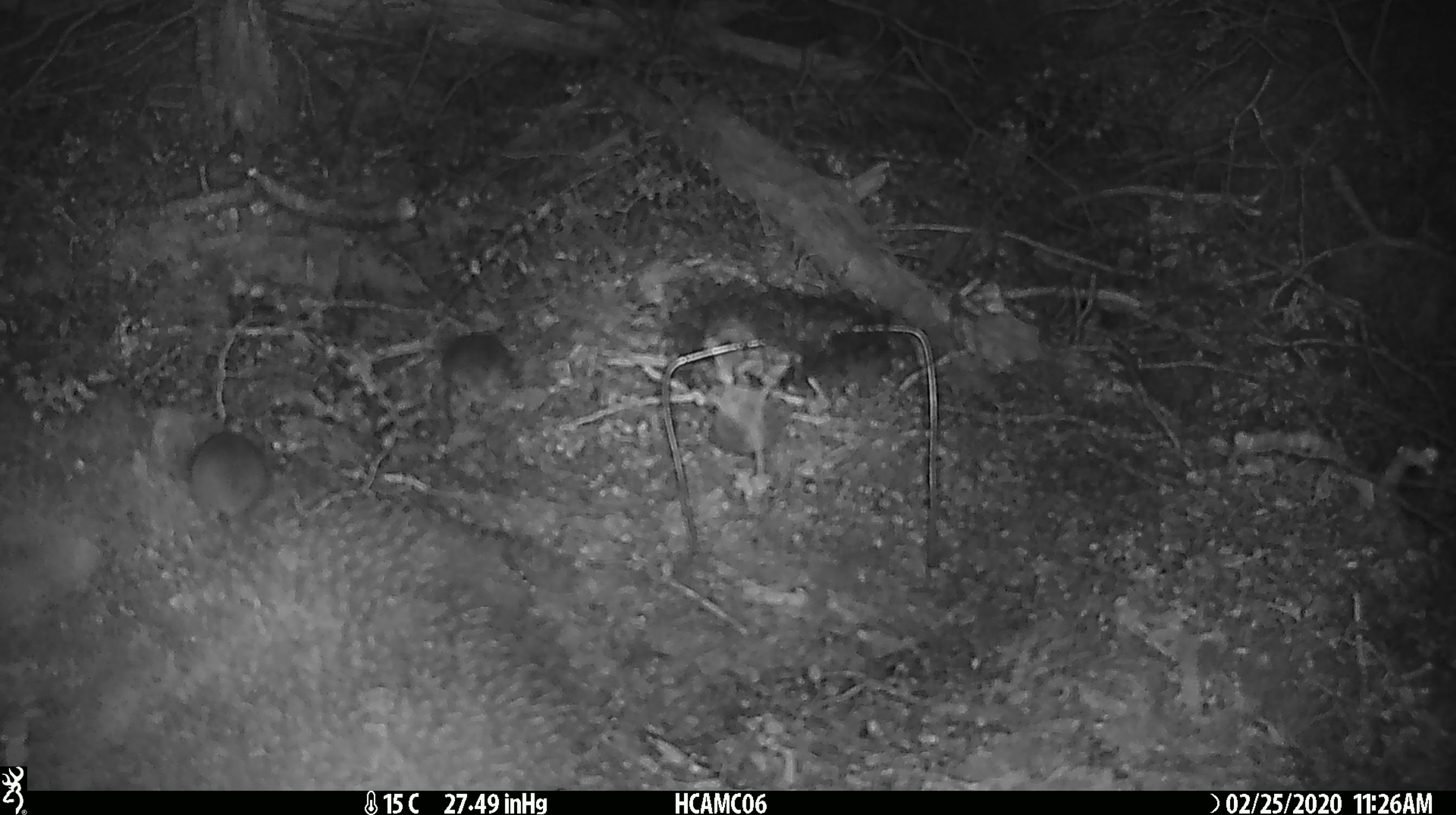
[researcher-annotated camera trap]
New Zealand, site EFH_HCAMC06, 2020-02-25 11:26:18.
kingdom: Animalia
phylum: Chordata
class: Mammalia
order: Rodentia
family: Muridae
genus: Mus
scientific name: Mus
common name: mouse